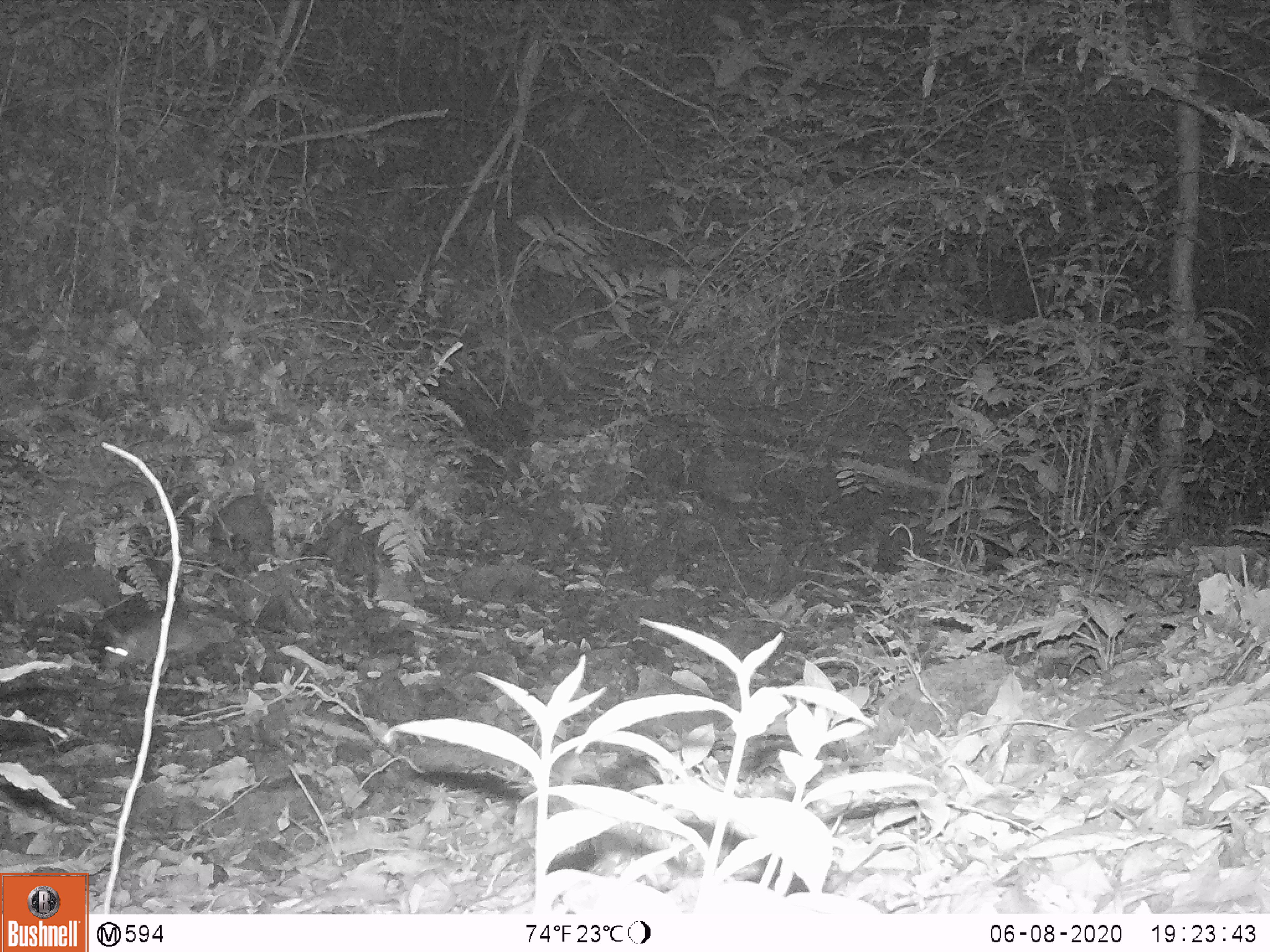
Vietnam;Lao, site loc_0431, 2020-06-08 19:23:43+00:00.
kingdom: Animalia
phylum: Chordata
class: Mammalia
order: Rodentia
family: Muridae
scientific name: Muridae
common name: old-world mice and rats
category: unidentified murid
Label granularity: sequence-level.